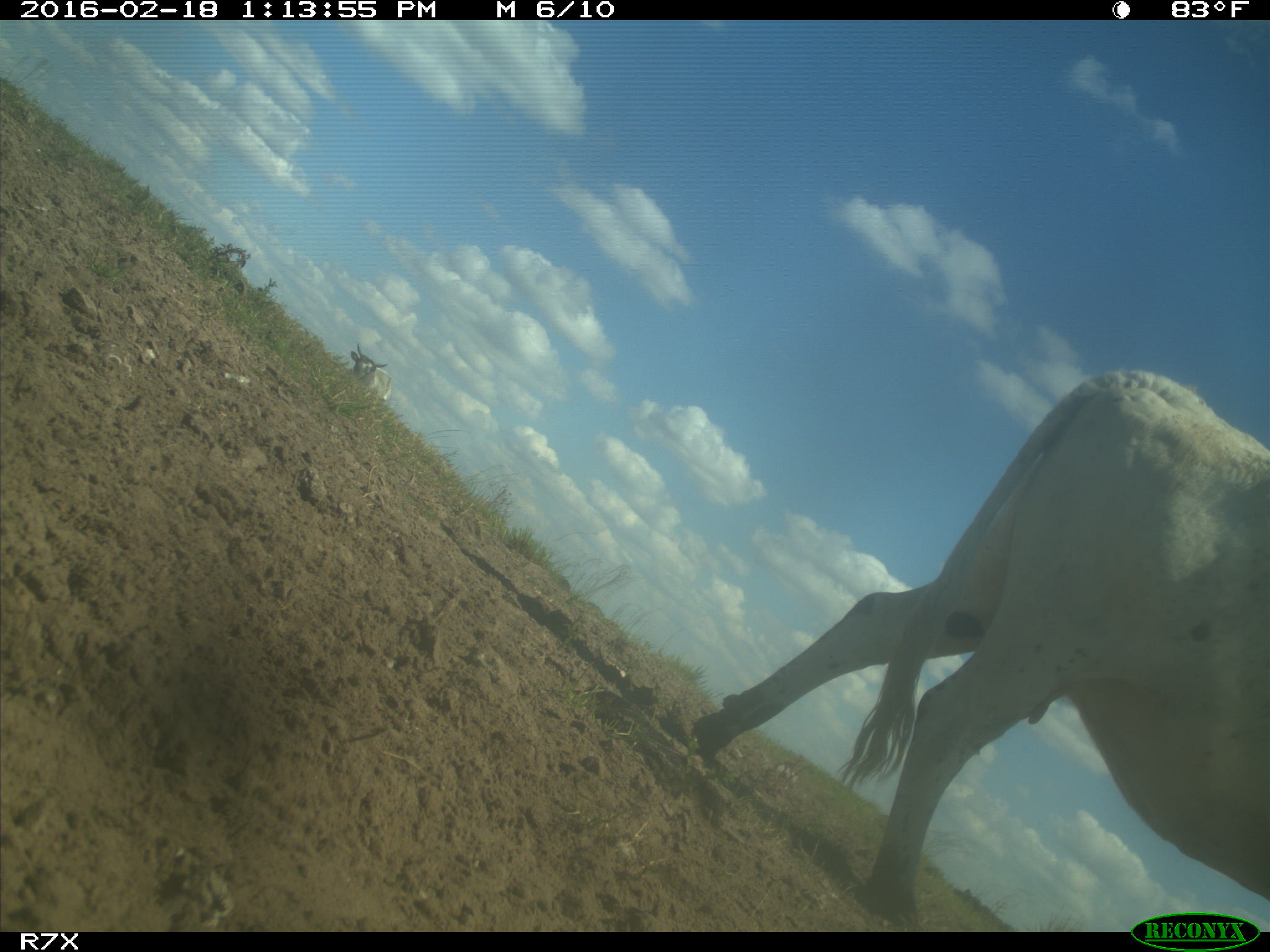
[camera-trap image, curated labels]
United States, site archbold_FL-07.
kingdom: Animalia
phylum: Chordata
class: Mammalia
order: Artiodactyla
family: Bovidae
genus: Bos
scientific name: Bos taurus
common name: domestic cow